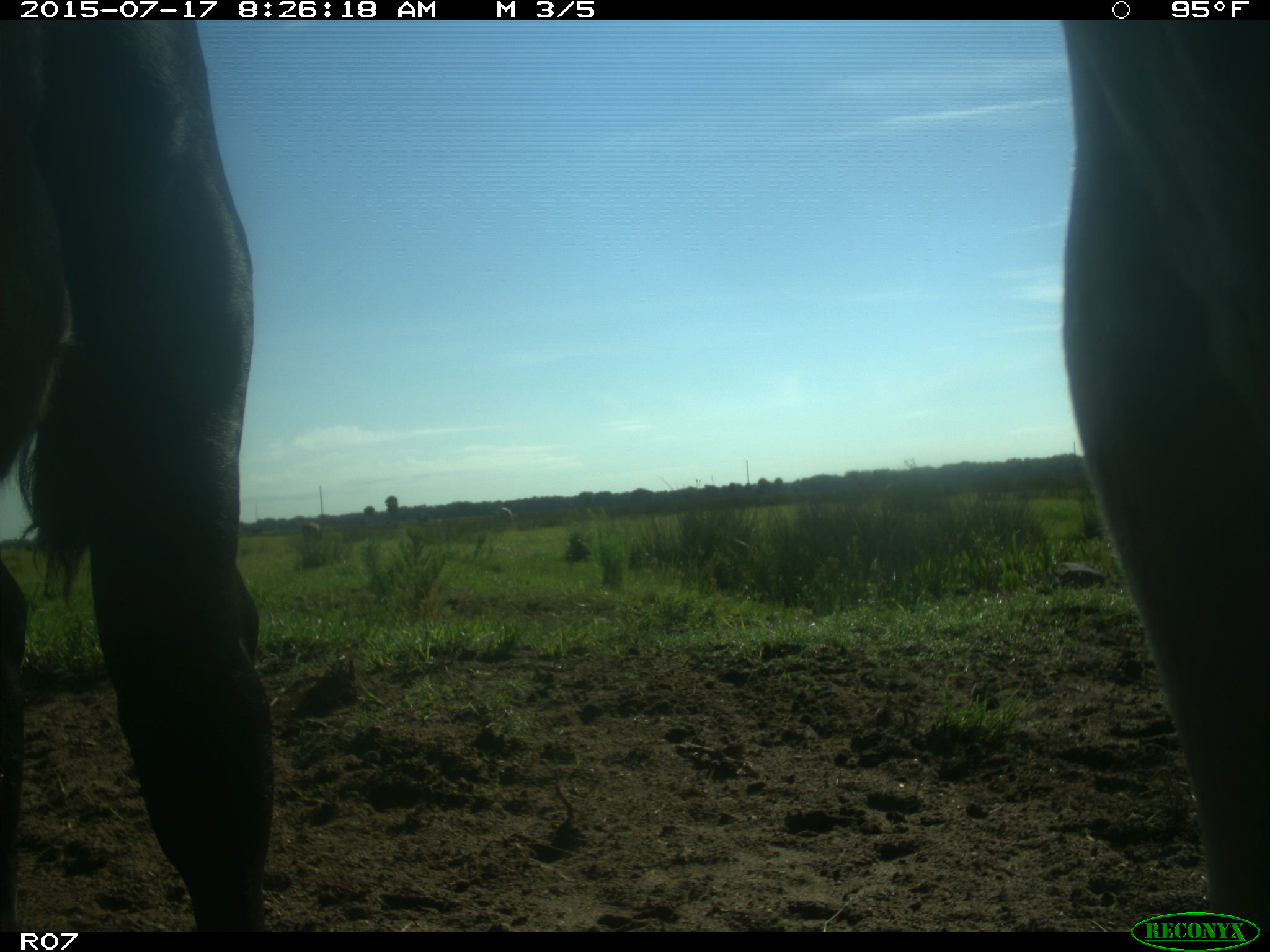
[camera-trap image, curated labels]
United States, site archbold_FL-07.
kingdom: Animalia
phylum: Chordata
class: Mammalia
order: Artiodactyla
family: Bovidae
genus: Bos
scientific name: Bos taurus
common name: domestic cow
Bos taurus (domestic cow).